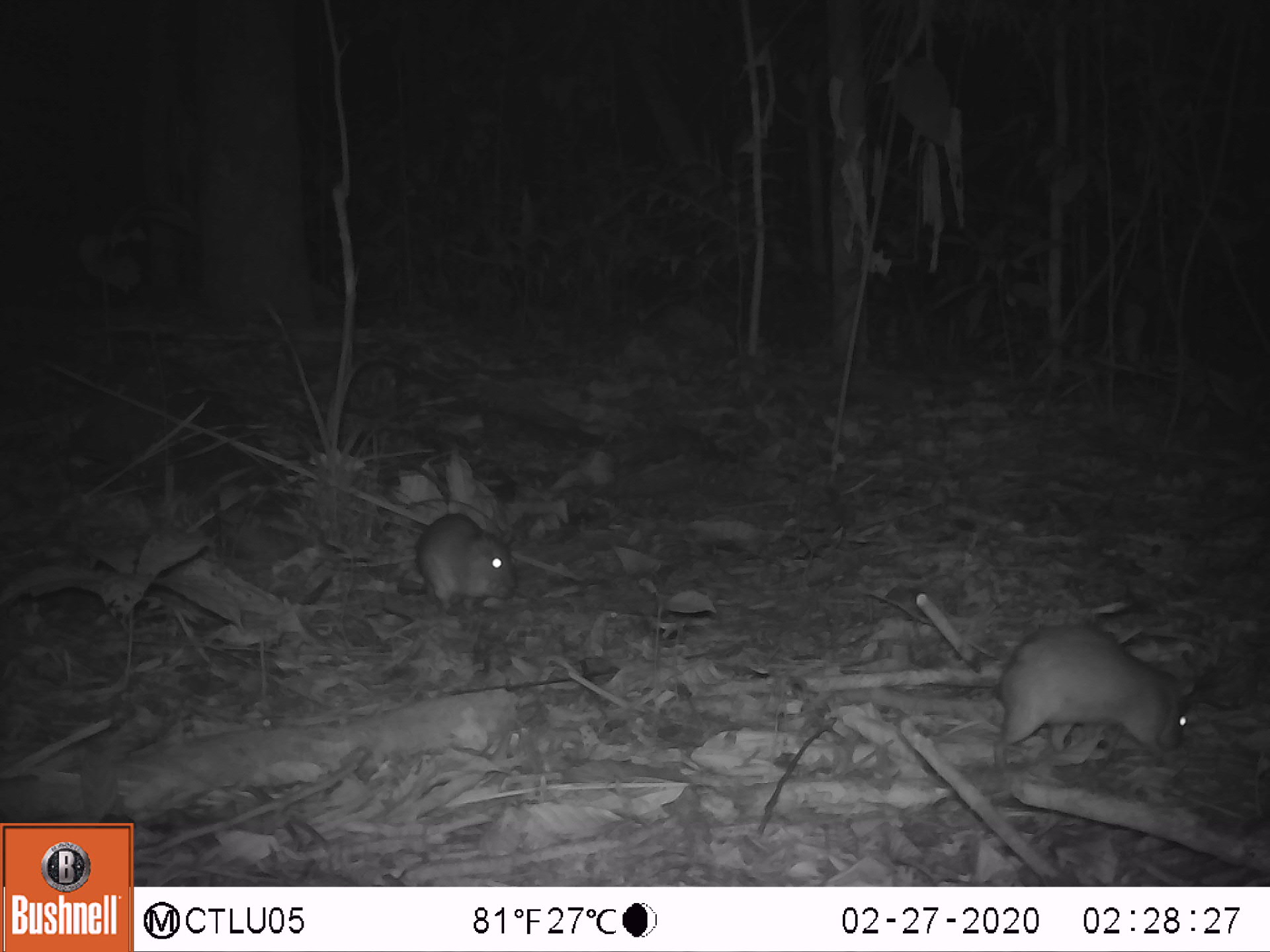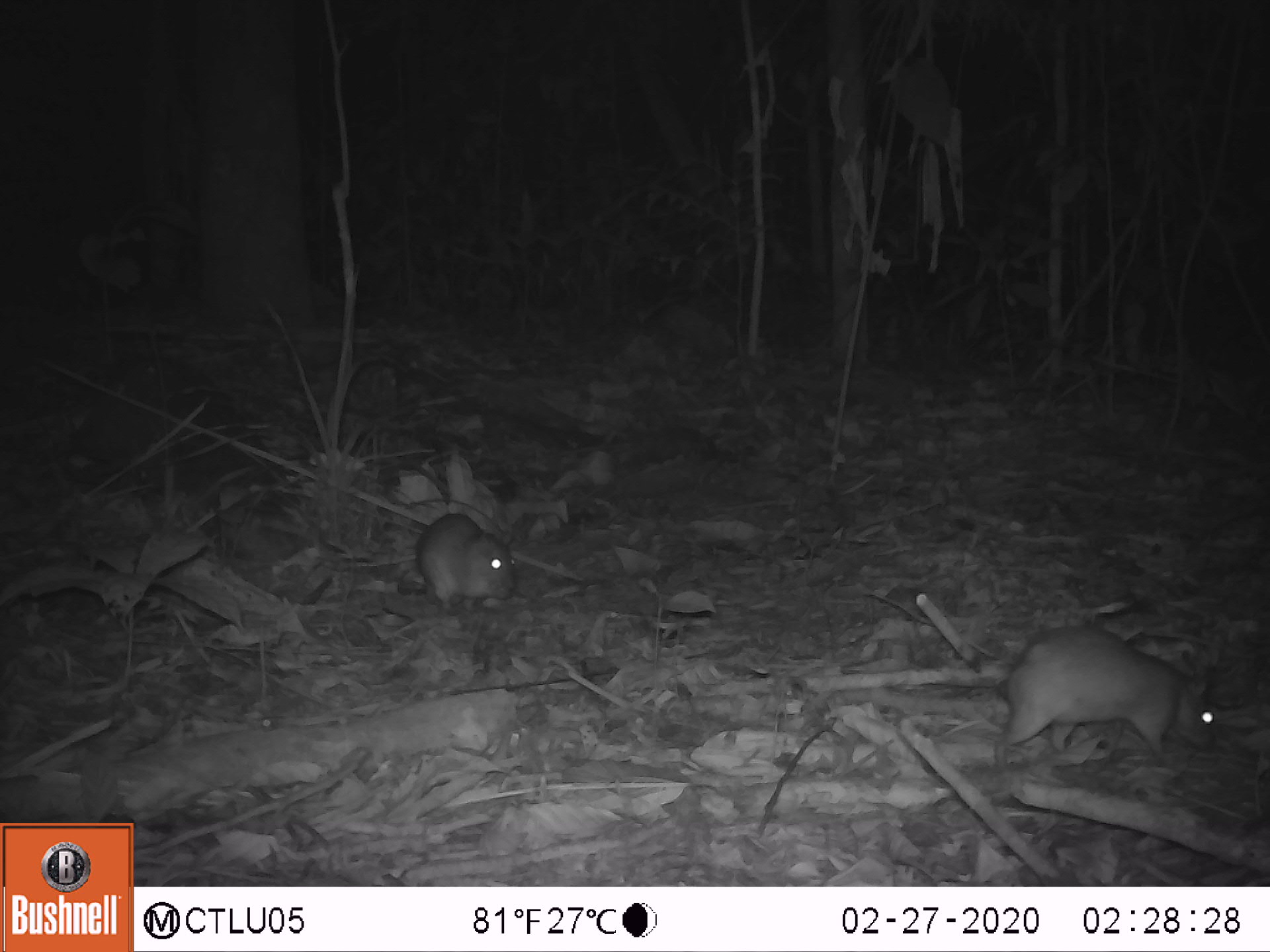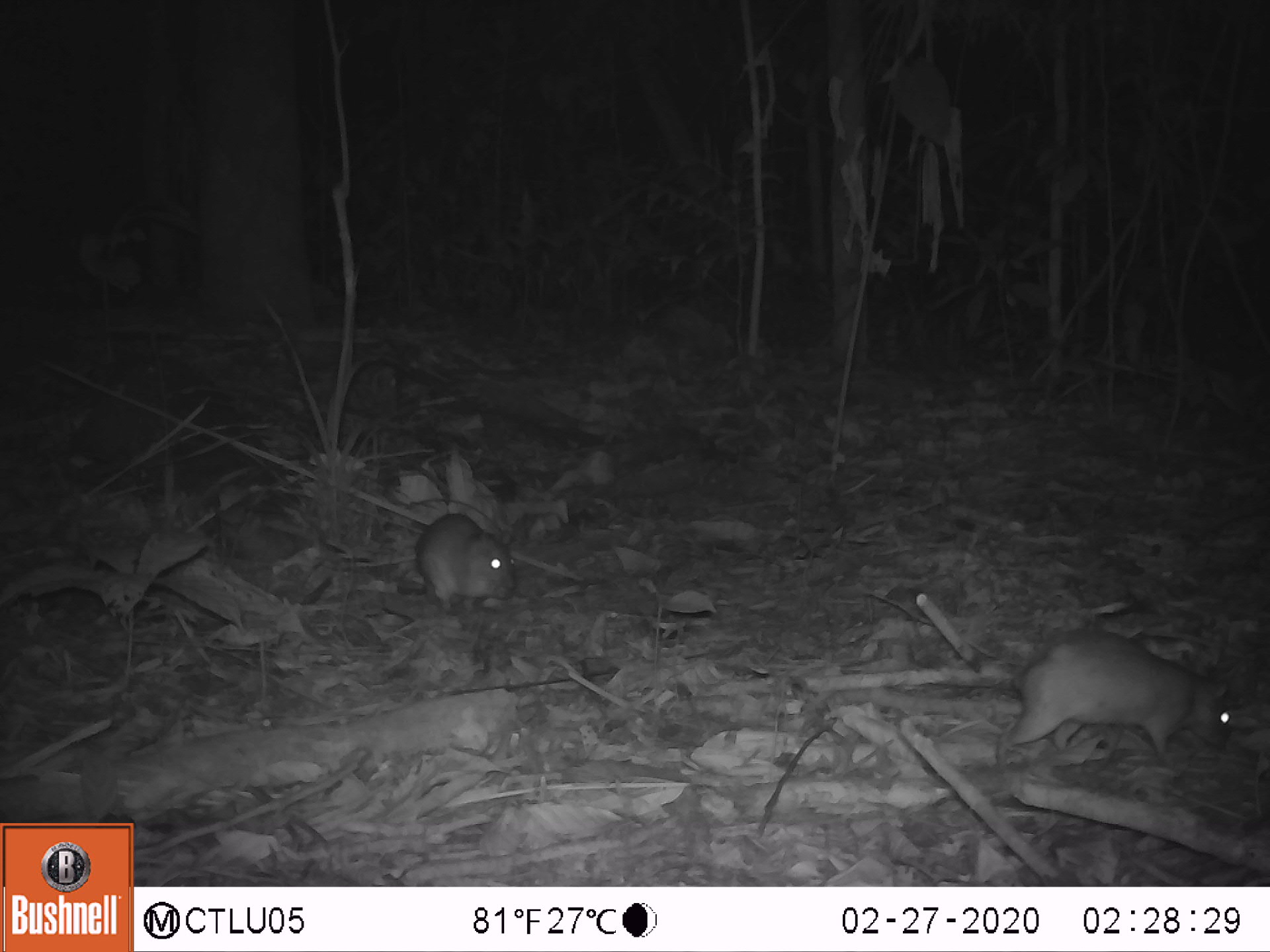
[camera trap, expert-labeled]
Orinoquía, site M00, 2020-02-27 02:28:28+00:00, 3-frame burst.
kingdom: Animalia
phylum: Chordata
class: Mammalia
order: Rodentia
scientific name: Rodentia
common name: rodent